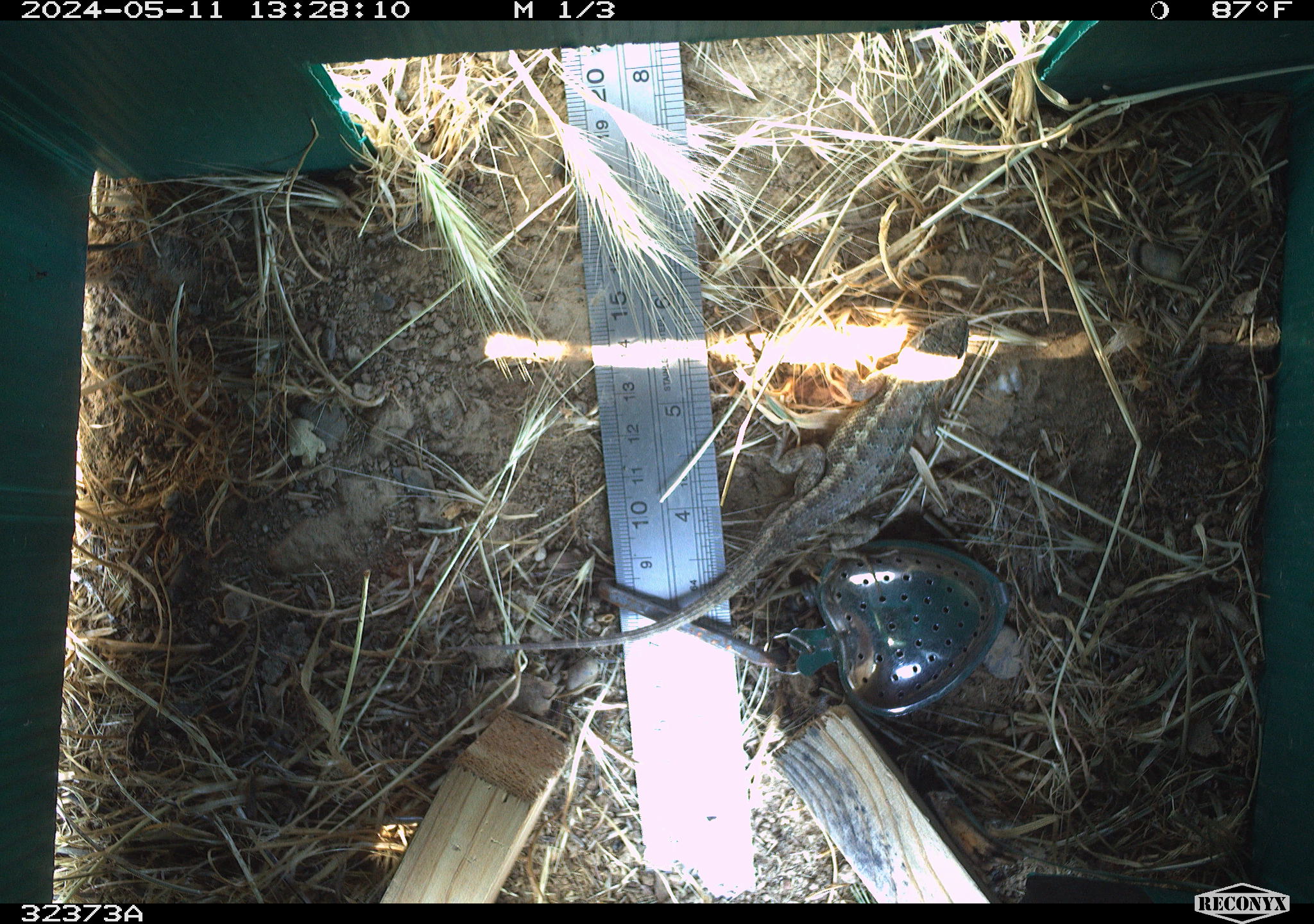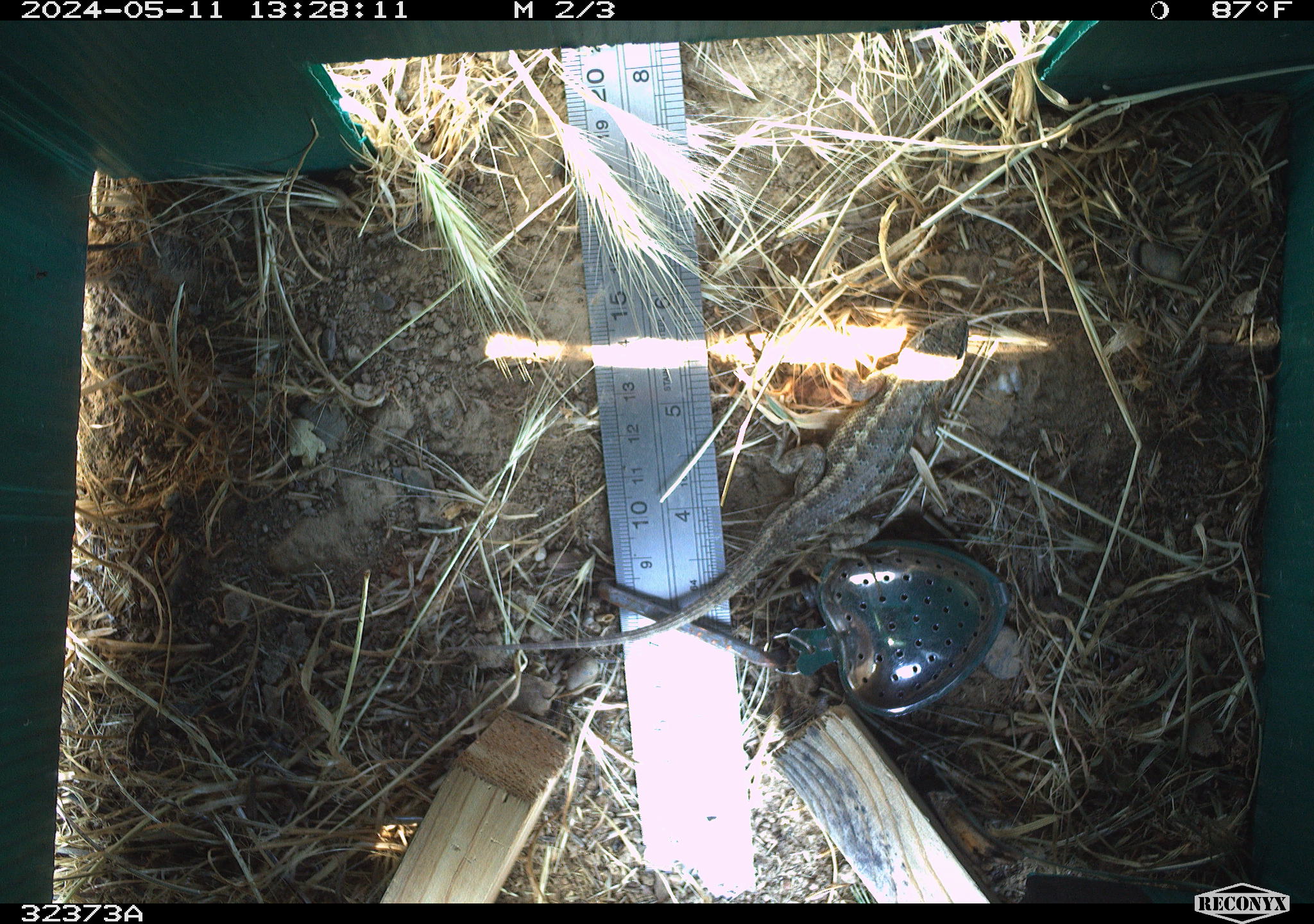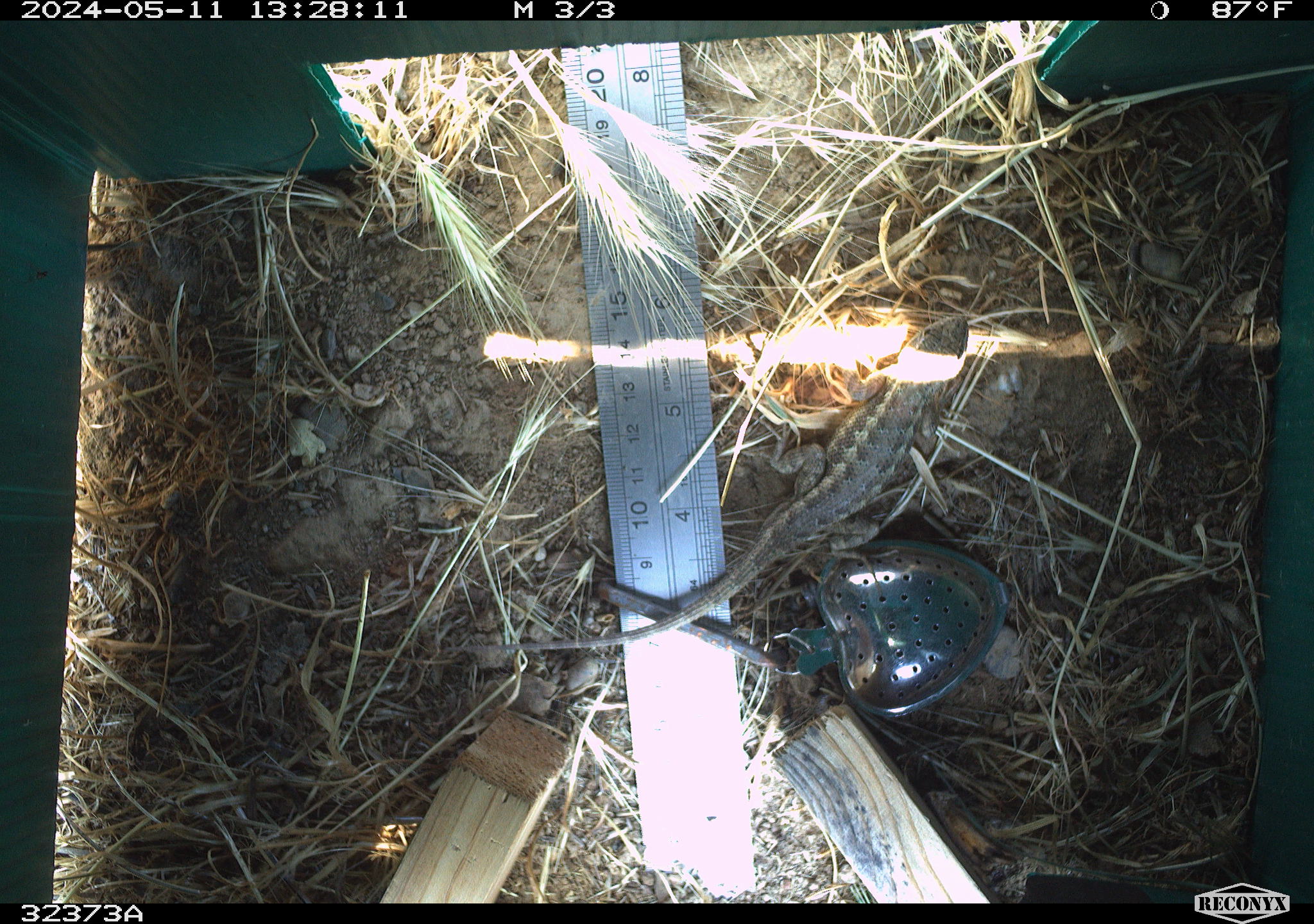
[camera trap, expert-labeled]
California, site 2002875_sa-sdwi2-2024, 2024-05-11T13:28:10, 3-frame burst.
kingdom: Animalia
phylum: Chordata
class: Reptilia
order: Squamata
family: Phrynosomatidae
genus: Sceloporus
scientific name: Sceloporus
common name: spiny lizards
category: sceloporus species